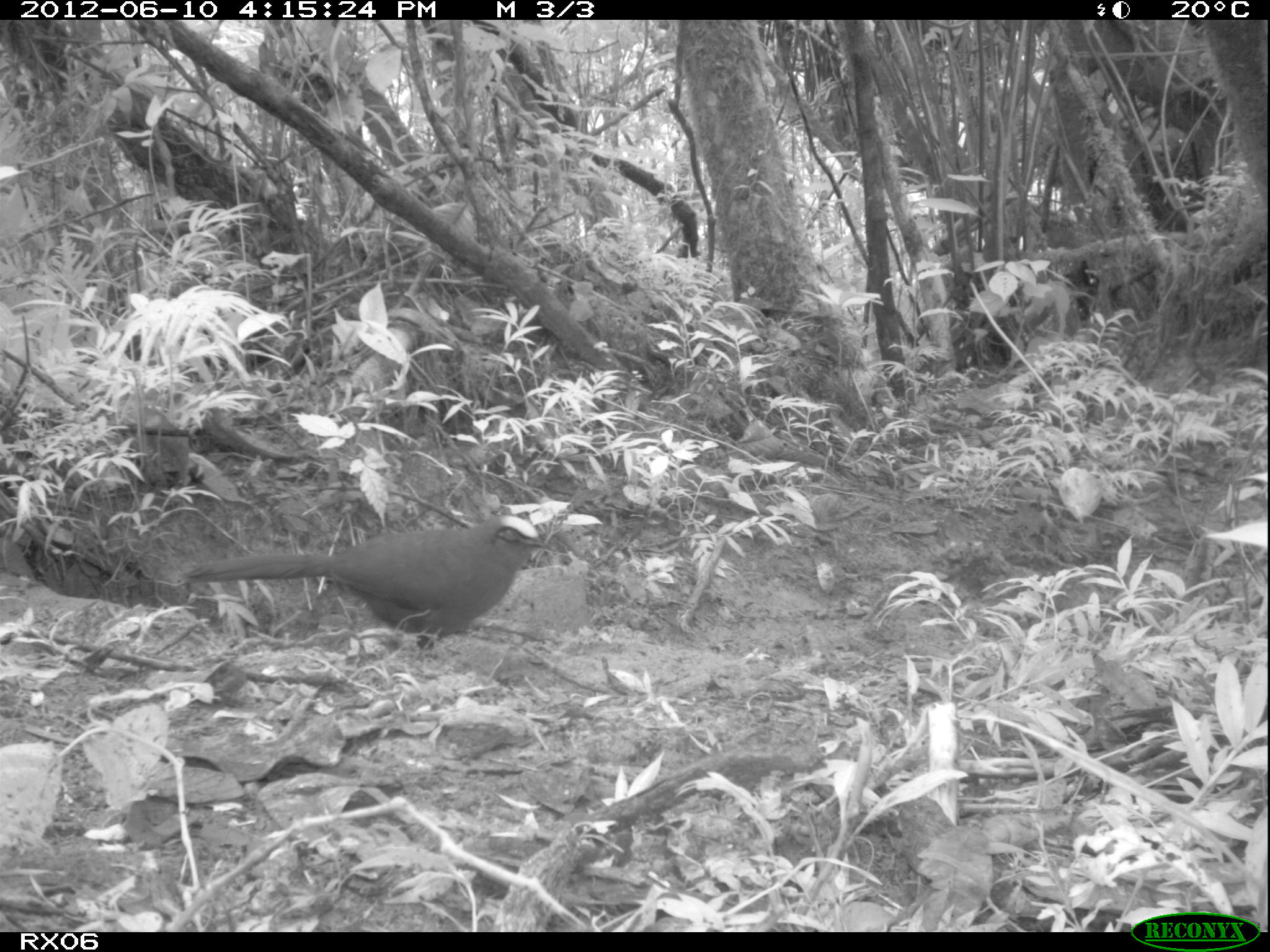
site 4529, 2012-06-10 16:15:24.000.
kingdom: Animalia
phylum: Chordata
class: Aves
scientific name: Aves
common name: bird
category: unknown bird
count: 1